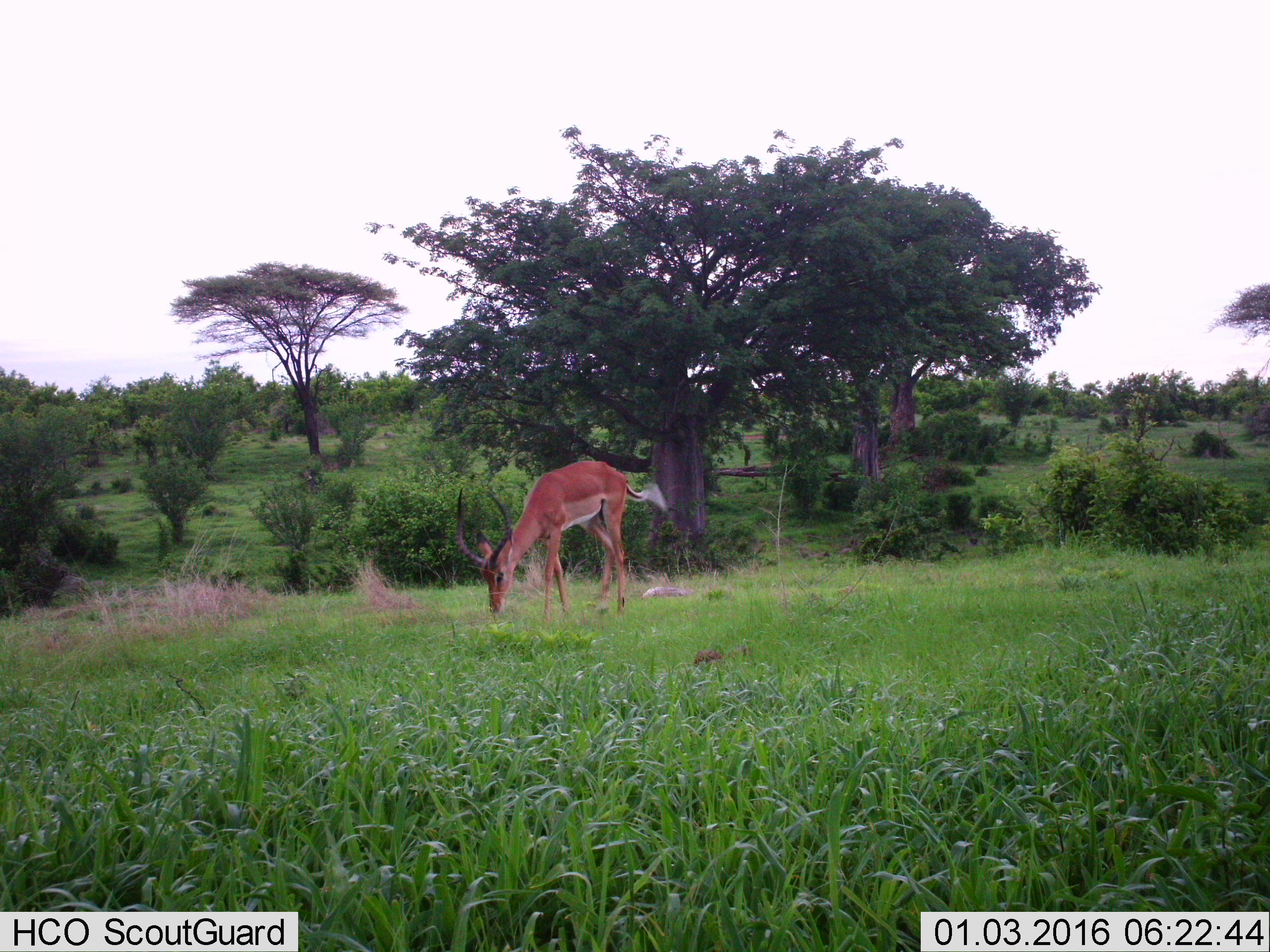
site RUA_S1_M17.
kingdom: Animalia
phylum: Chordata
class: Mammalia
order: Artiodactyla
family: Bovidae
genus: Aepyceros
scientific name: Aepyceros melampus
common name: impala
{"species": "impala (Aepyceros melampus)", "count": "1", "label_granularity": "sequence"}